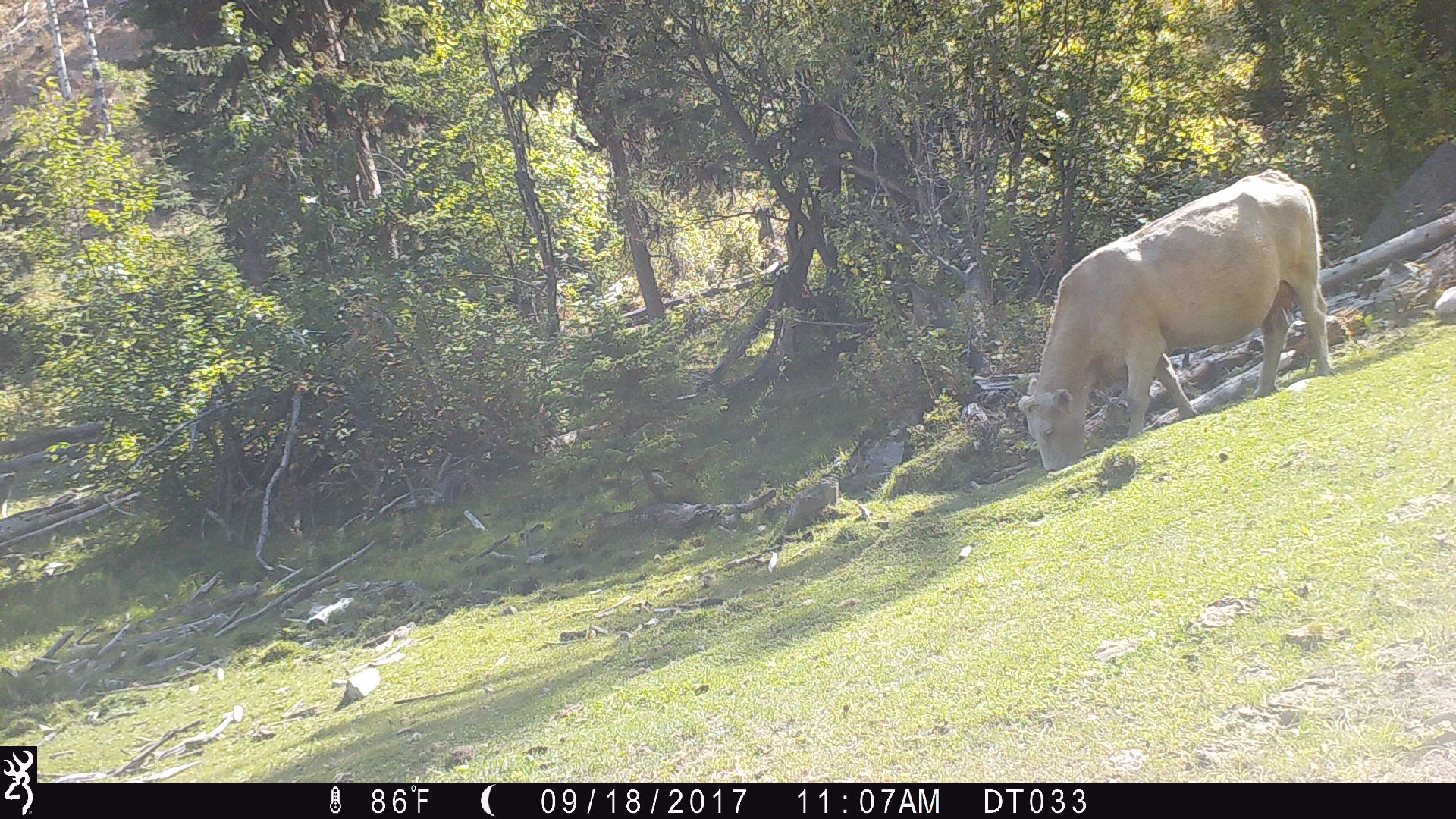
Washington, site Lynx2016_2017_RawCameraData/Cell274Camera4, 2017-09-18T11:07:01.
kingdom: Animalia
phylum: Chordata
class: Mammalia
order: Artiodactyla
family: Bovidae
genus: Bos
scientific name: Bos taurus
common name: domestic cattle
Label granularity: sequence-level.